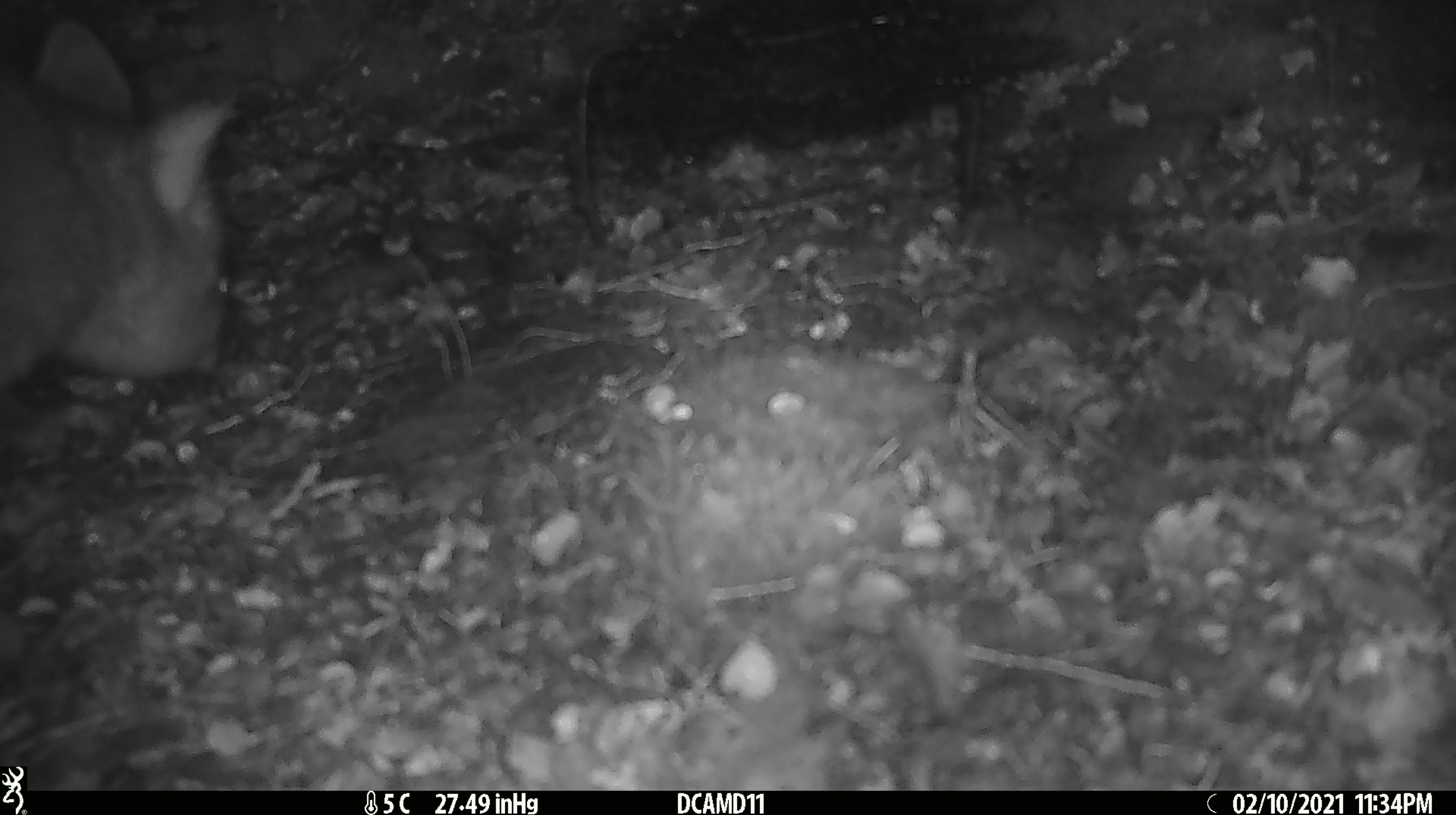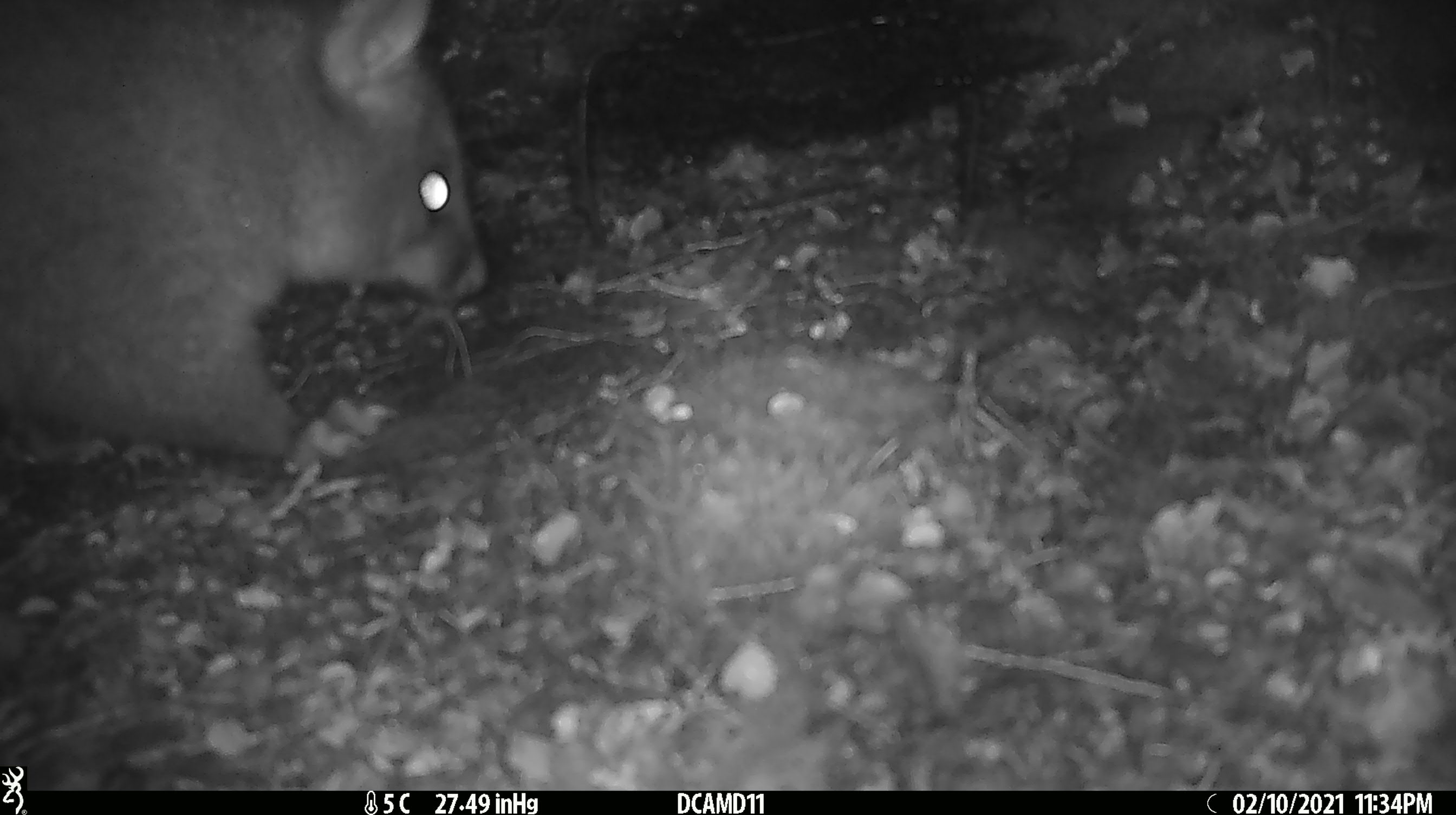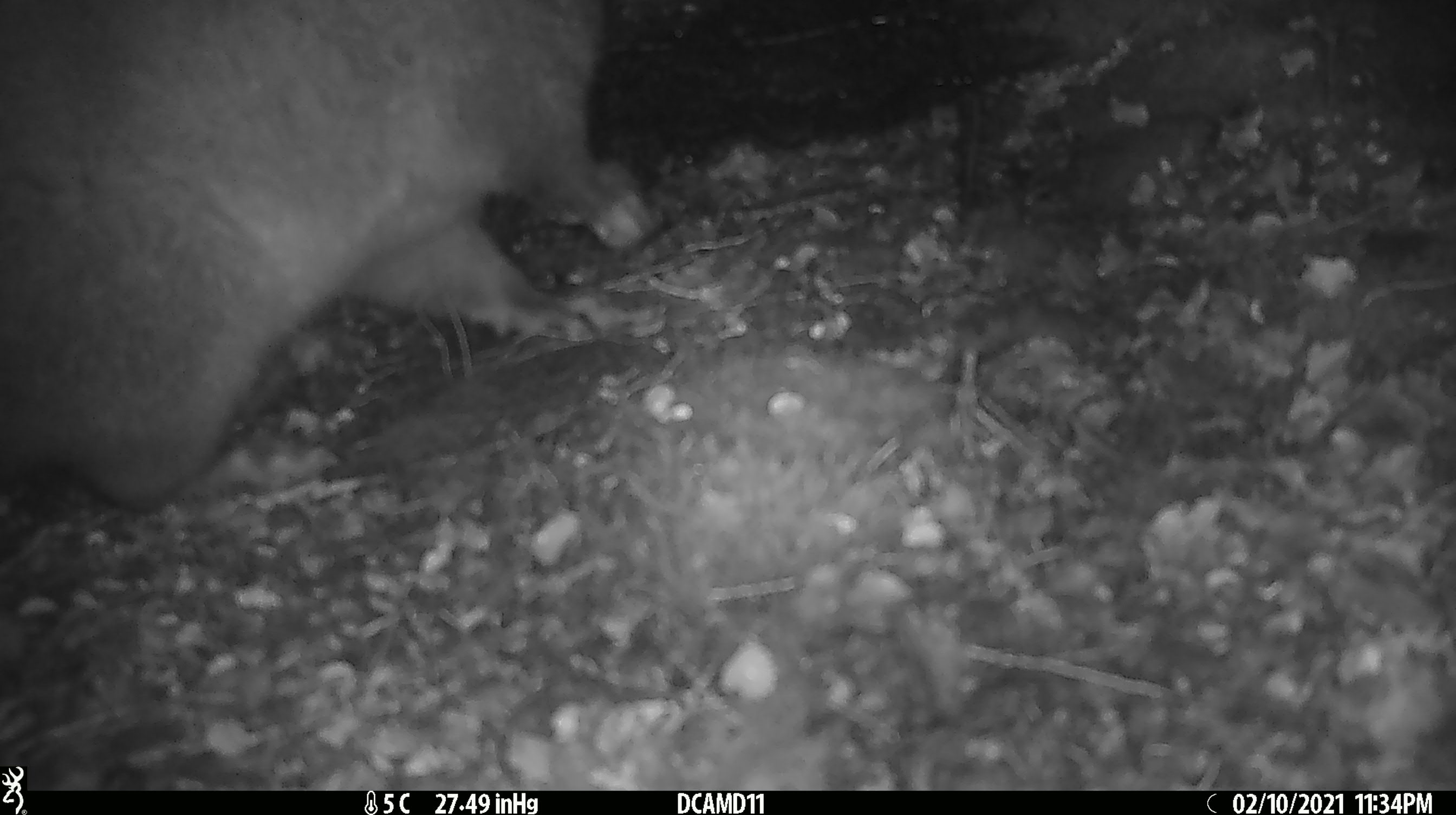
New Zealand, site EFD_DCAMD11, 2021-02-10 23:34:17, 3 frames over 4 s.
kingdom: Animalia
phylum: Chordata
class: Mammalia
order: Diprotodontia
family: Phalangeridae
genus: Trichosurus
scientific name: Trichosurus vulpecula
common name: common brushtail possum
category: possum